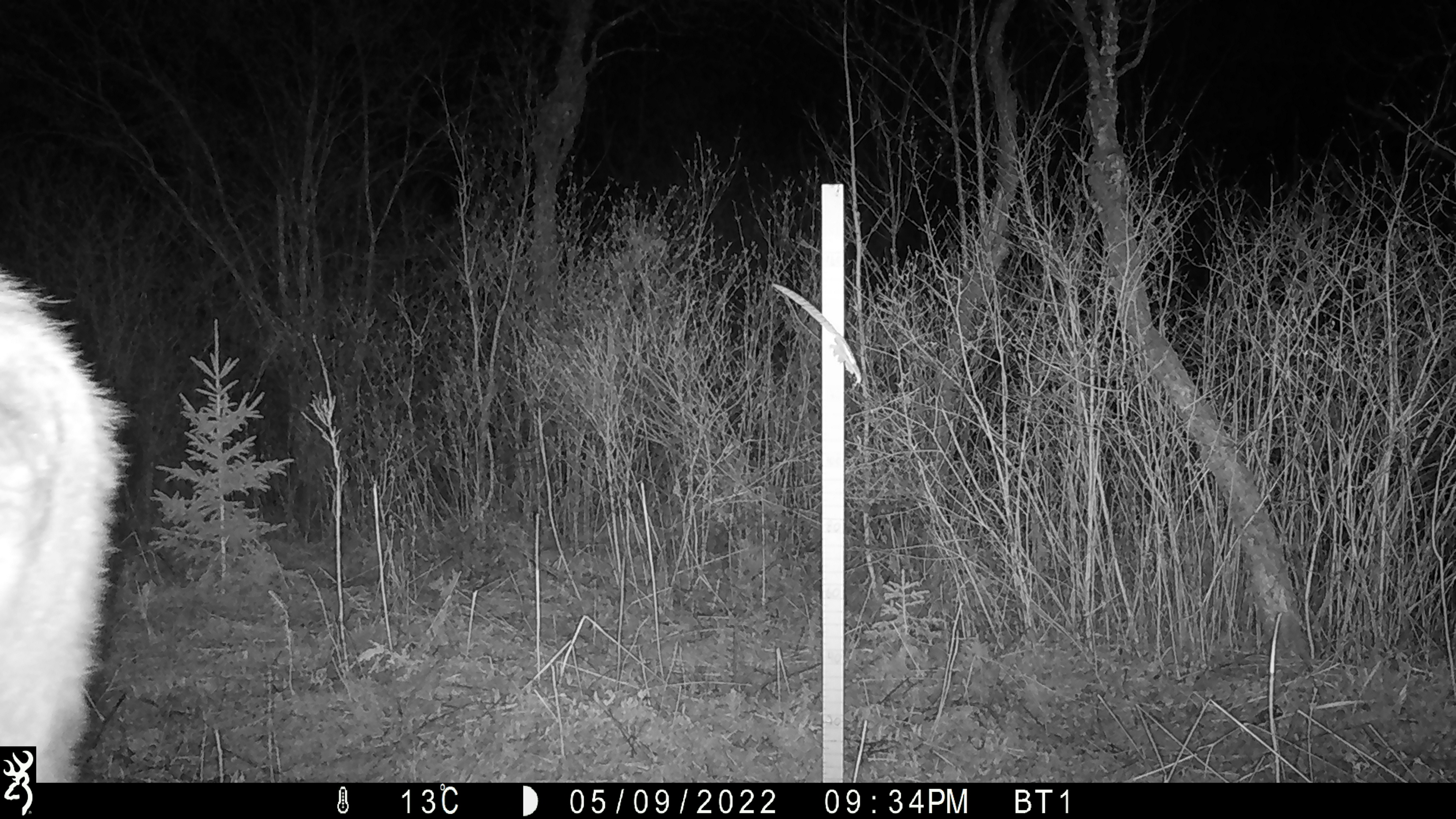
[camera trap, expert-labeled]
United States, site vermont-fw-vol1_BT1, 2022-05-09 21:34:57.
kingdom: Animalia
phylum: Chordata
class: Mammalia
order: Artiodactyla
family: Cervidae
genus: Alces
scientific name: Alces alces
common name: moose